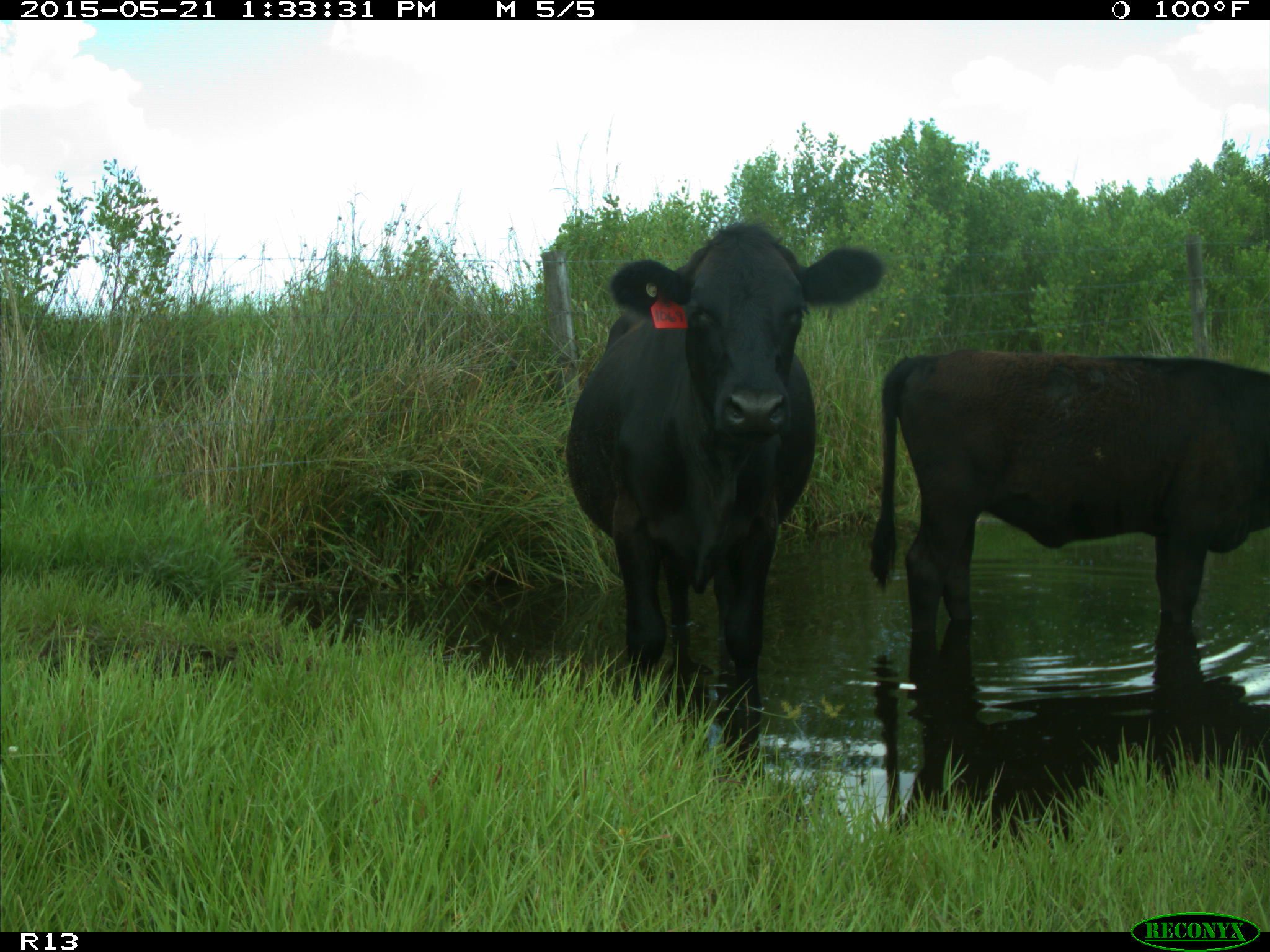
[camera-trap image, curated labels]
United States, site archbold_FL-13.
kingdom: Animalia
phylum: Chordata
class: Mammalia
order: Artiodactyla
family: Bovidae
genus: Bos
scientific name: Bos taurus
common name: domestic cow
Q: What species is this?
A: Bos taurus (domestic cow).